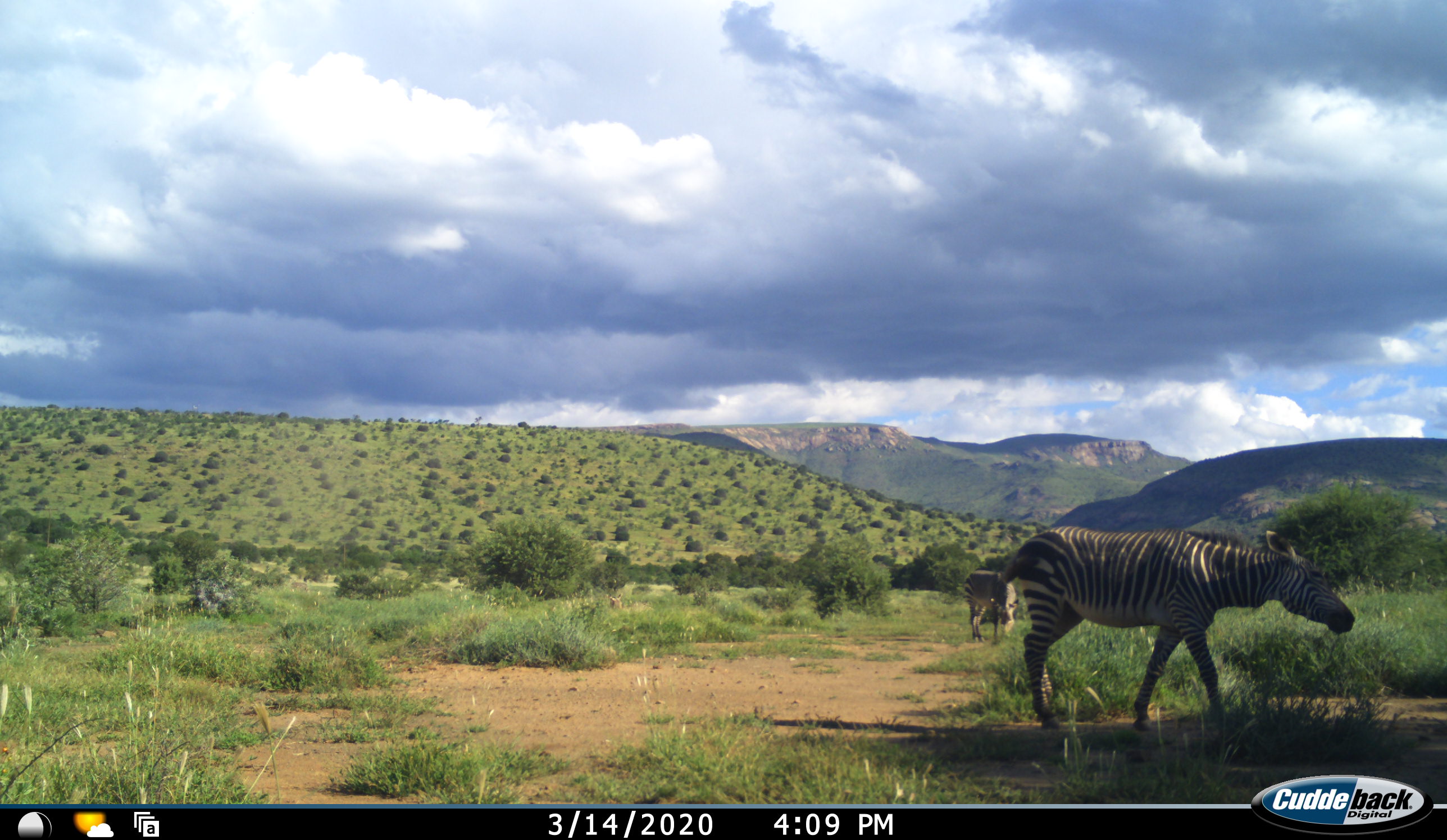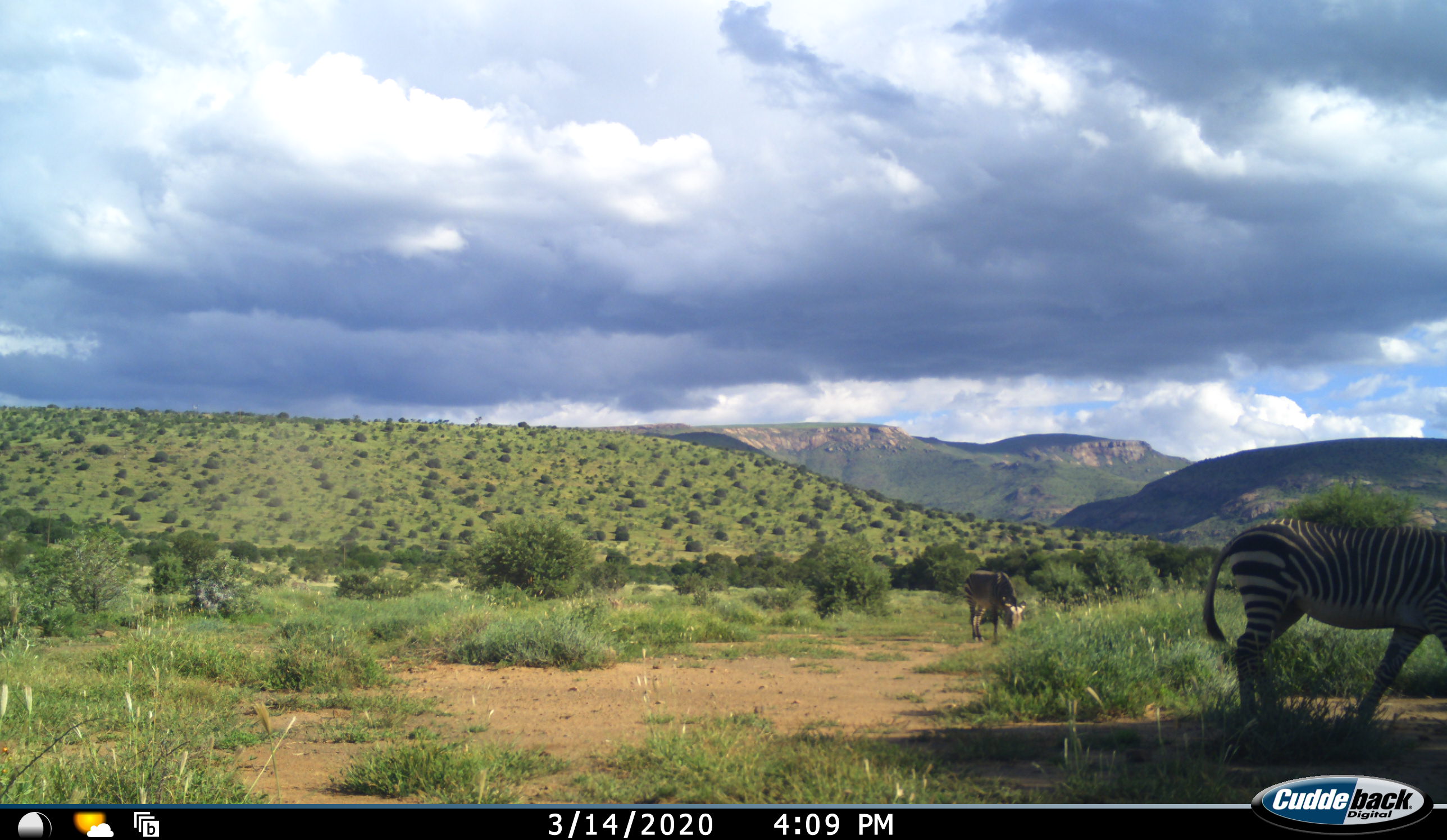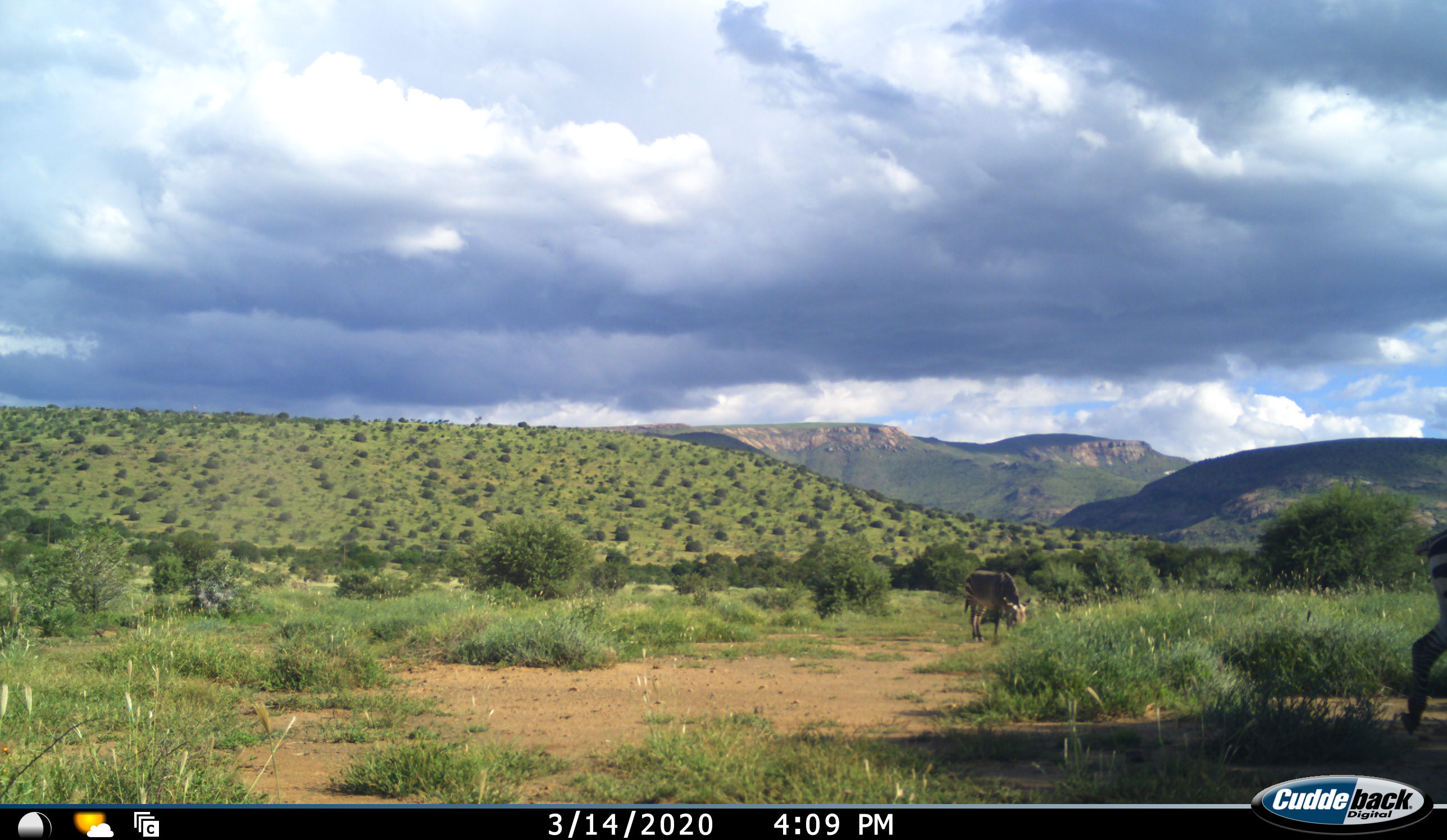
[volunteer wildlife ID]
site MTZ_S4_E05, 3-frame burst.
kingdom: Animalia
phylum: Chordata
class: Mammalia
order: Perissodactyla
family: Equidae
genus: Equus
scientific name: Equus zebra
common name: mountain zebra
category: zebramountain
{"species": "zebramountain (mountain zebra) (Equus zebra)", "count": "2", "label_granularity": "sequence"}